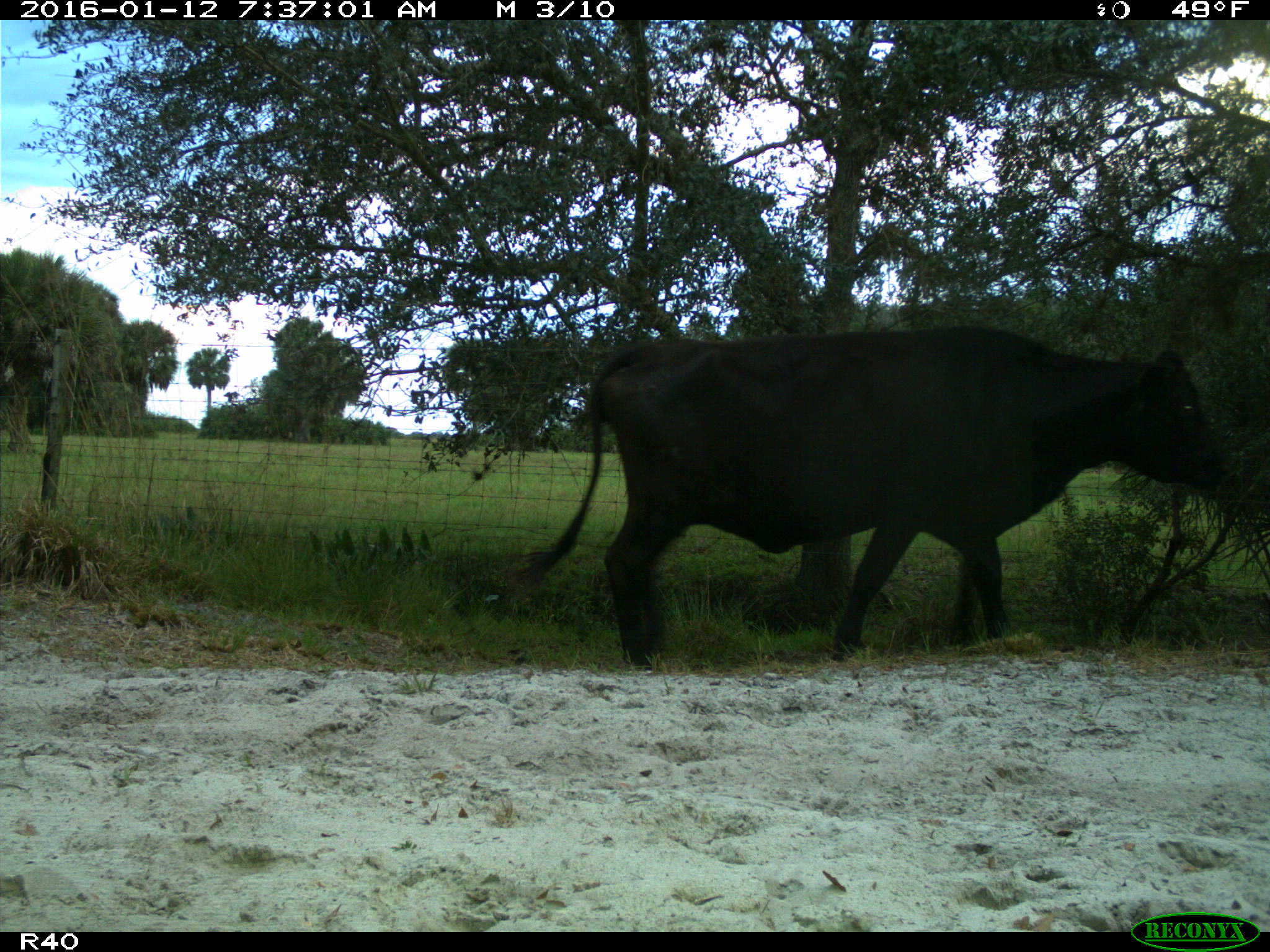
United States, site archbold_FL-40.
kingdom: Animalia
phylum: Chordata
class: Mammalia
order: Artiodactyla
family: Bovidae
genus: Bos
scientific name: Bos taurus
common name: domestic cow